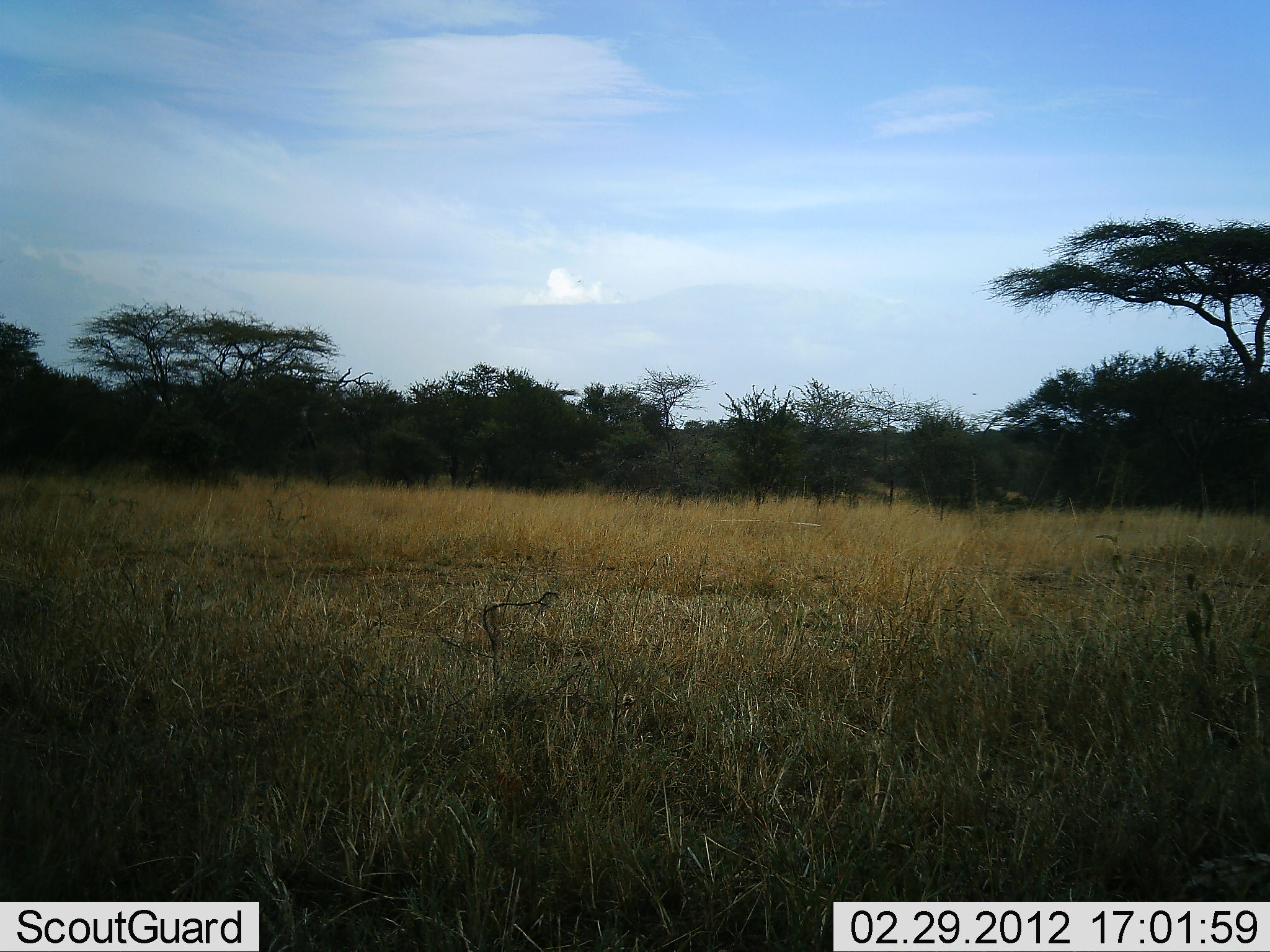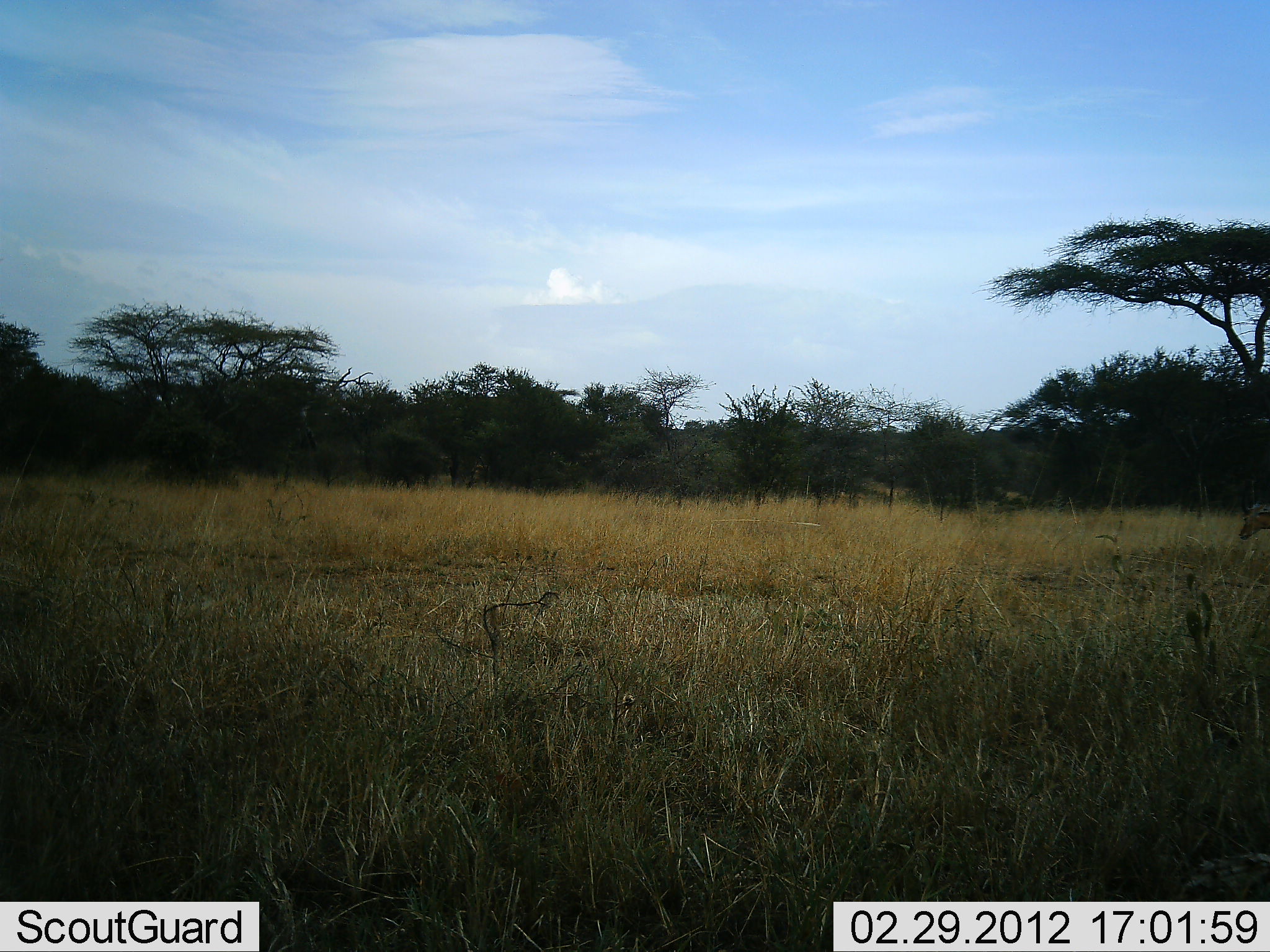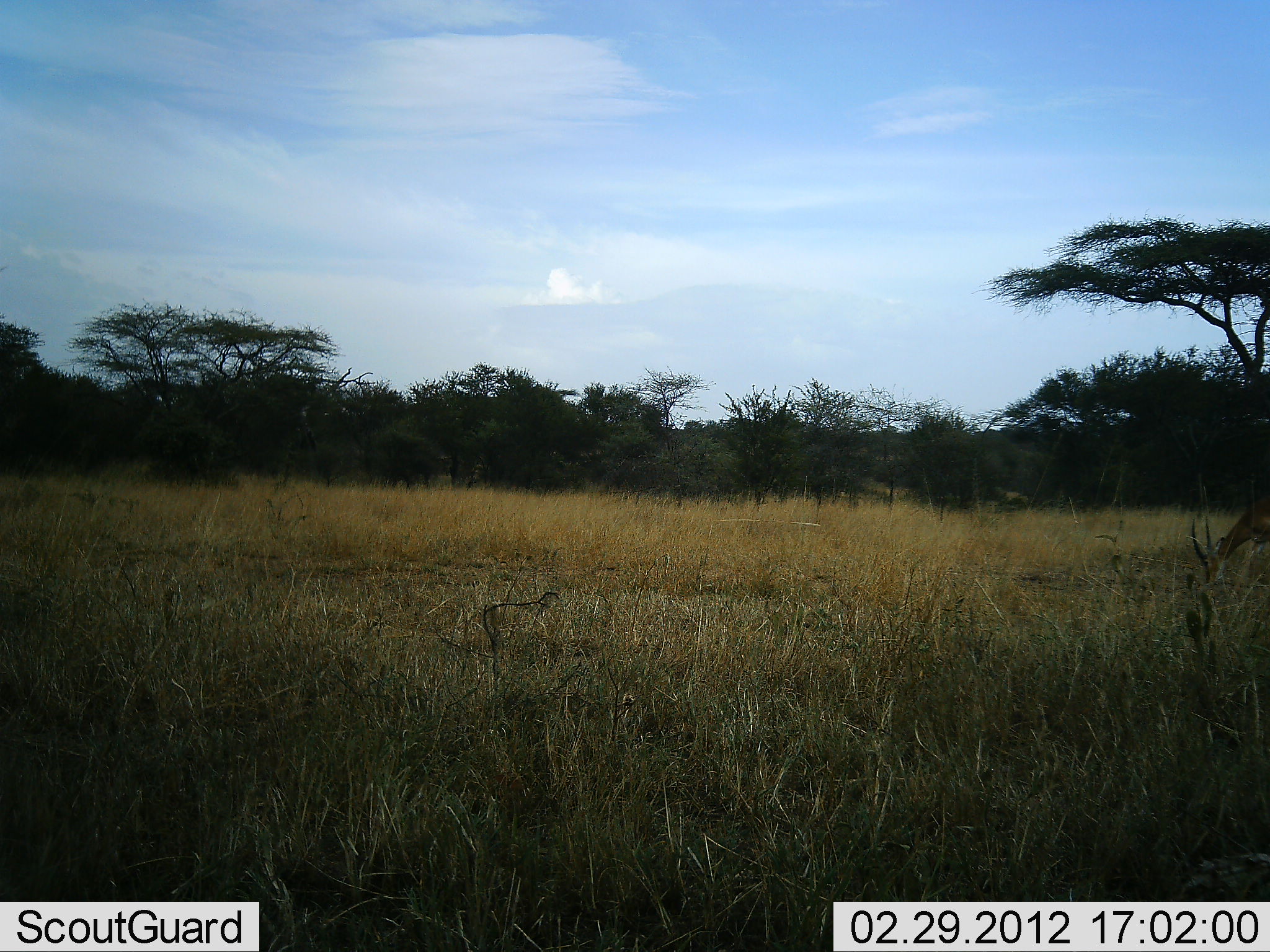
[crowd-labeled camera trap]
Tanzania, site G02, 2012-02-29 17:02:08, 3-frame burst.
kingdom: Animalia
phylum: Chordata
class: Mammalia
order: Artiodactyla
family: Bovidae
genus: Eudorcas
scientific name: Eudorcas thomsonii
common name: thomson's gazelle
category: gazellethomsons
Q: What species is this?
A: Gazellethomsons (thomson's gazelle) (Eudorcas thomsonii).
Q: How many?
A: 1.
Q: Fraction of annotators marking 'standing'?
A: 9%.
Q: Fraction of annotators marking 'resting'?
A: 0%.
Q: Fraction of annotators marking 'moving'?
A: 27%.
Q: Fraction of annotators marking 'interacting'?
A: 0%.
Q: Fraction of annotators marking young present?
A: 0%.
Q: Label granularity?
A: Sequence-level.